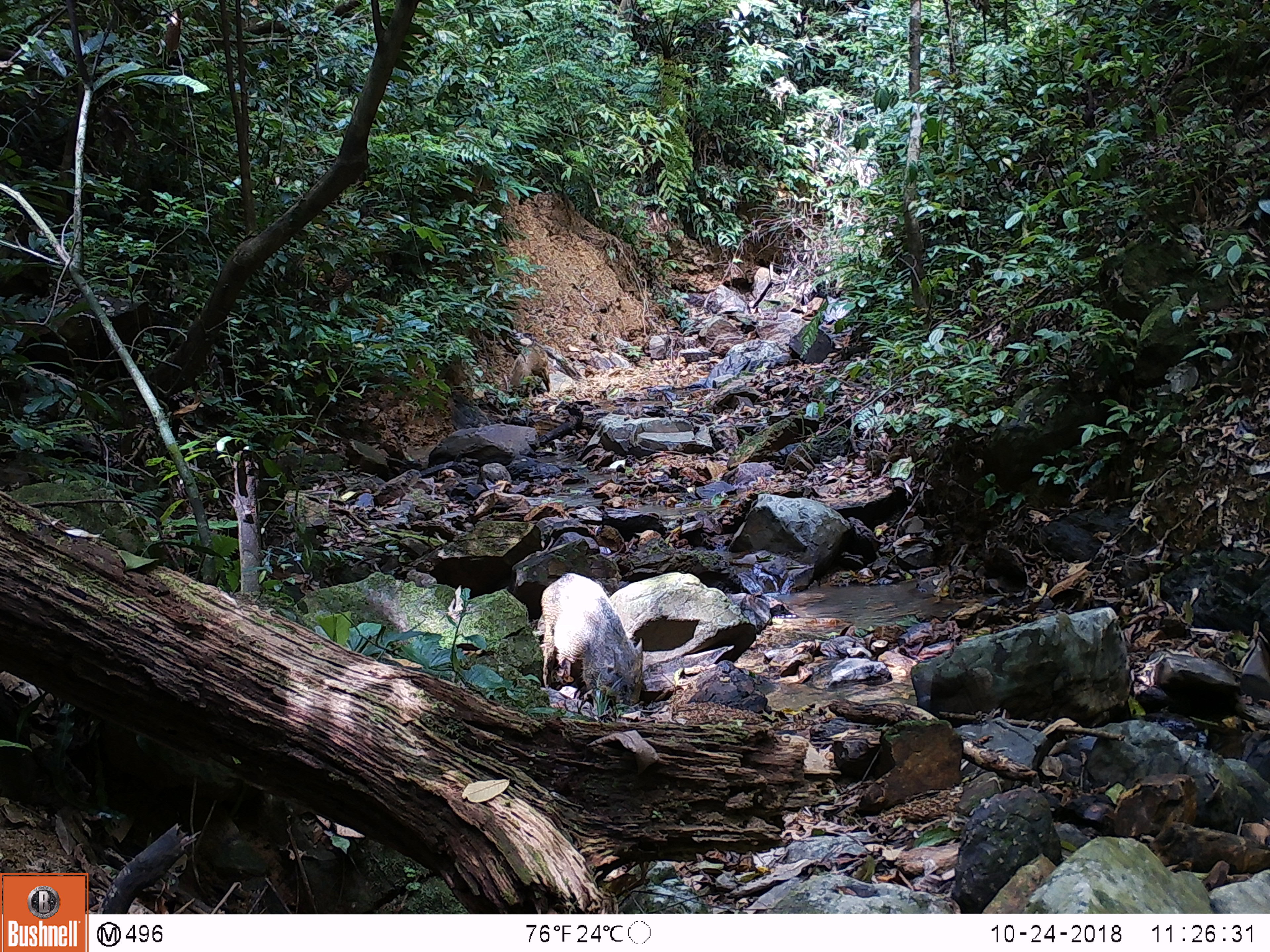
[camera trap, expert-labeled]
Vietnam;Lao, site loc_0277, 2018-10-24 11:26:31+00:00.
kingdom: Animalia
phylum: Chordata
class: Mammalia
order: Artiodactyla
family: Suidae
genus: Sus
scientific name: Sus scrofa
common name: eurasian wild pig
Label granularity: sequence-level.